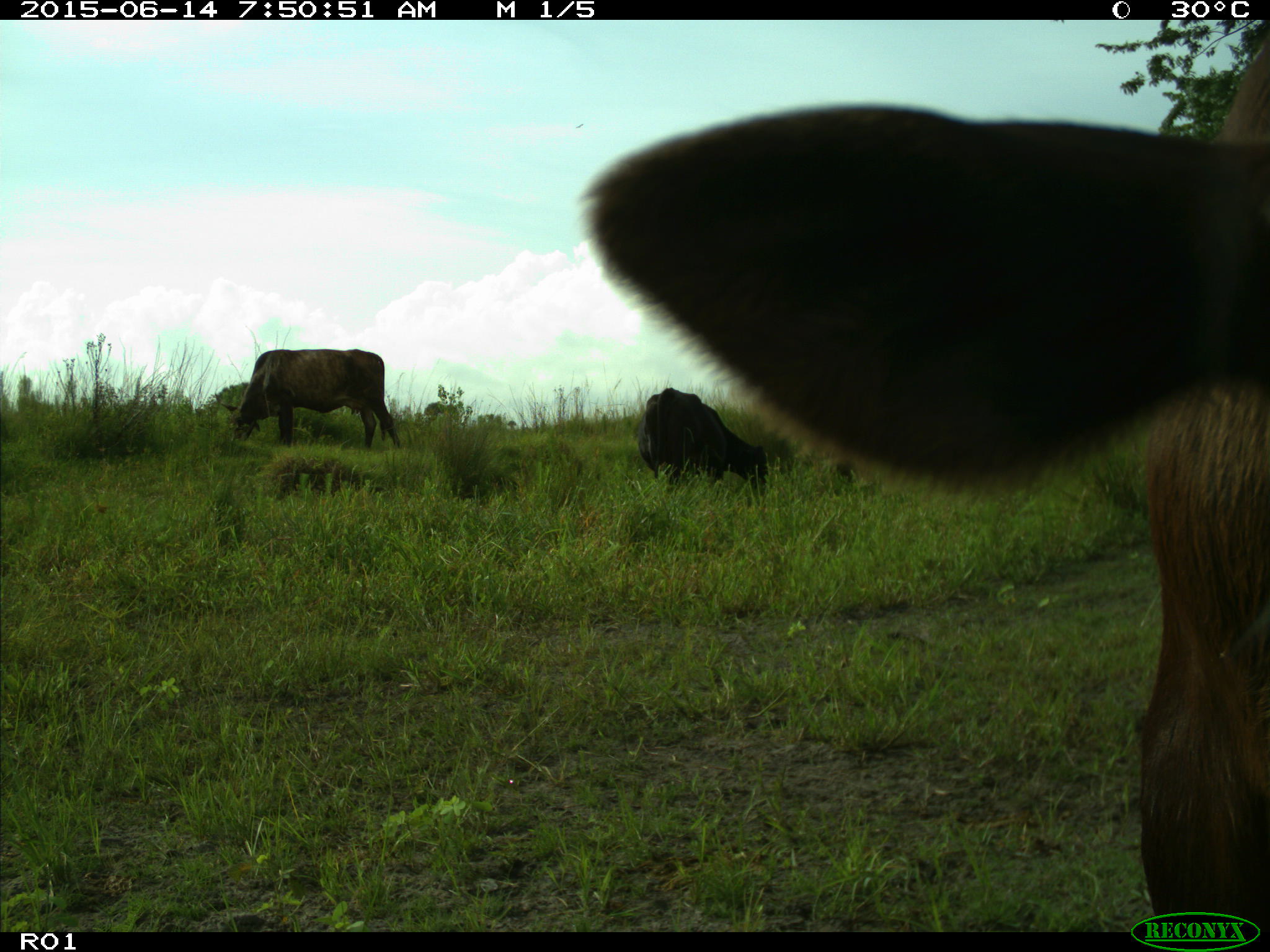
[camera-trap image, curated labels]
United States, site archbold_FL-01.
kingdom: Animalia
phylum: Chordata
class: Mammalia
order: Artiodactyla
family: Bovidae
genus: Bos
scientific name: Bos taurus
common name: domestic cow